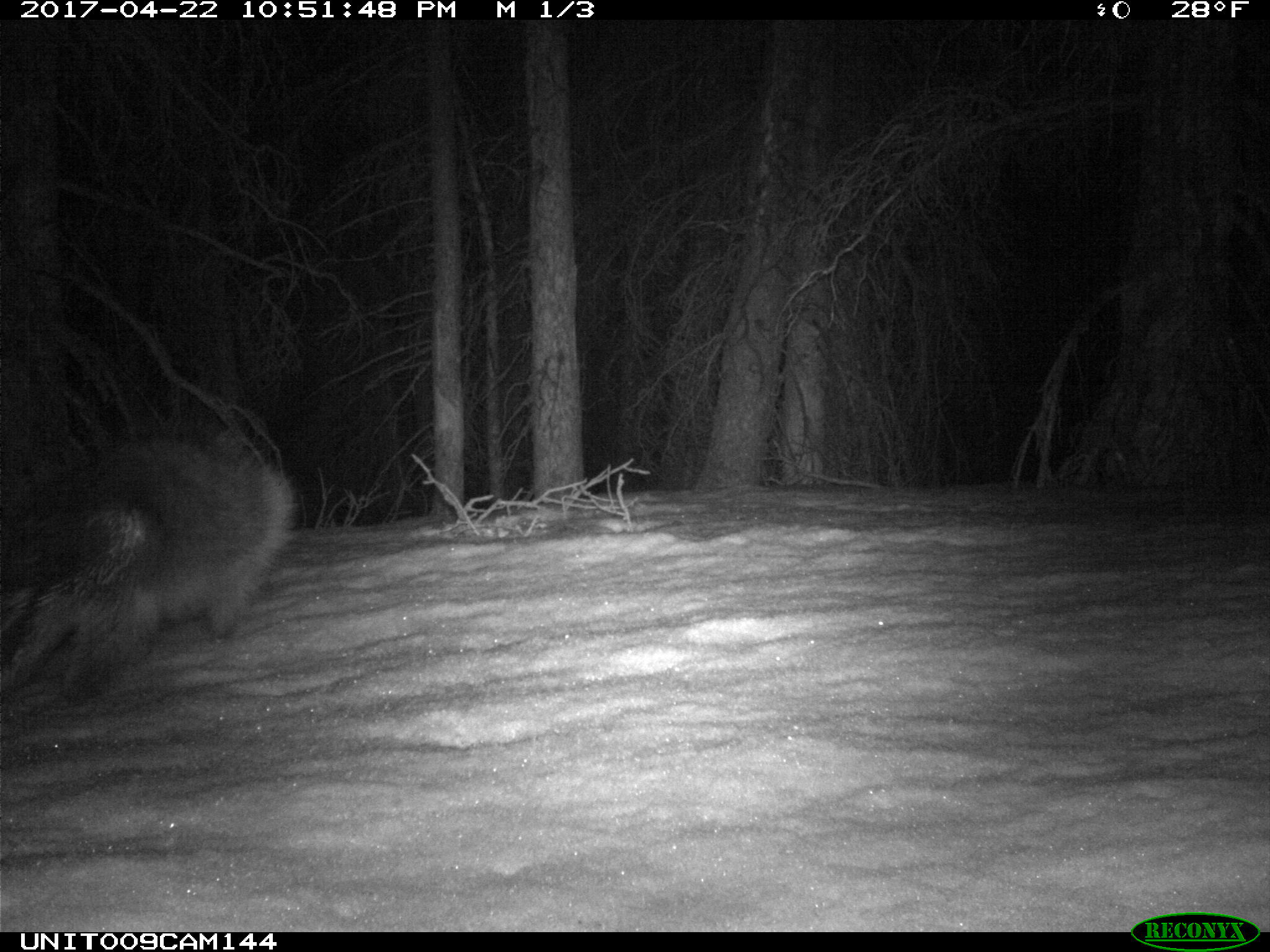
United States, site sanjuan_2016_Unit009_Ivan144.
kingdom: Animalia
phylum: Chordata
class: Mammalia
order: Rodentia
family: Erethizontidae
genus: Erethizon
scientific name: Erethizon dorsatum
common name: north american porcupine